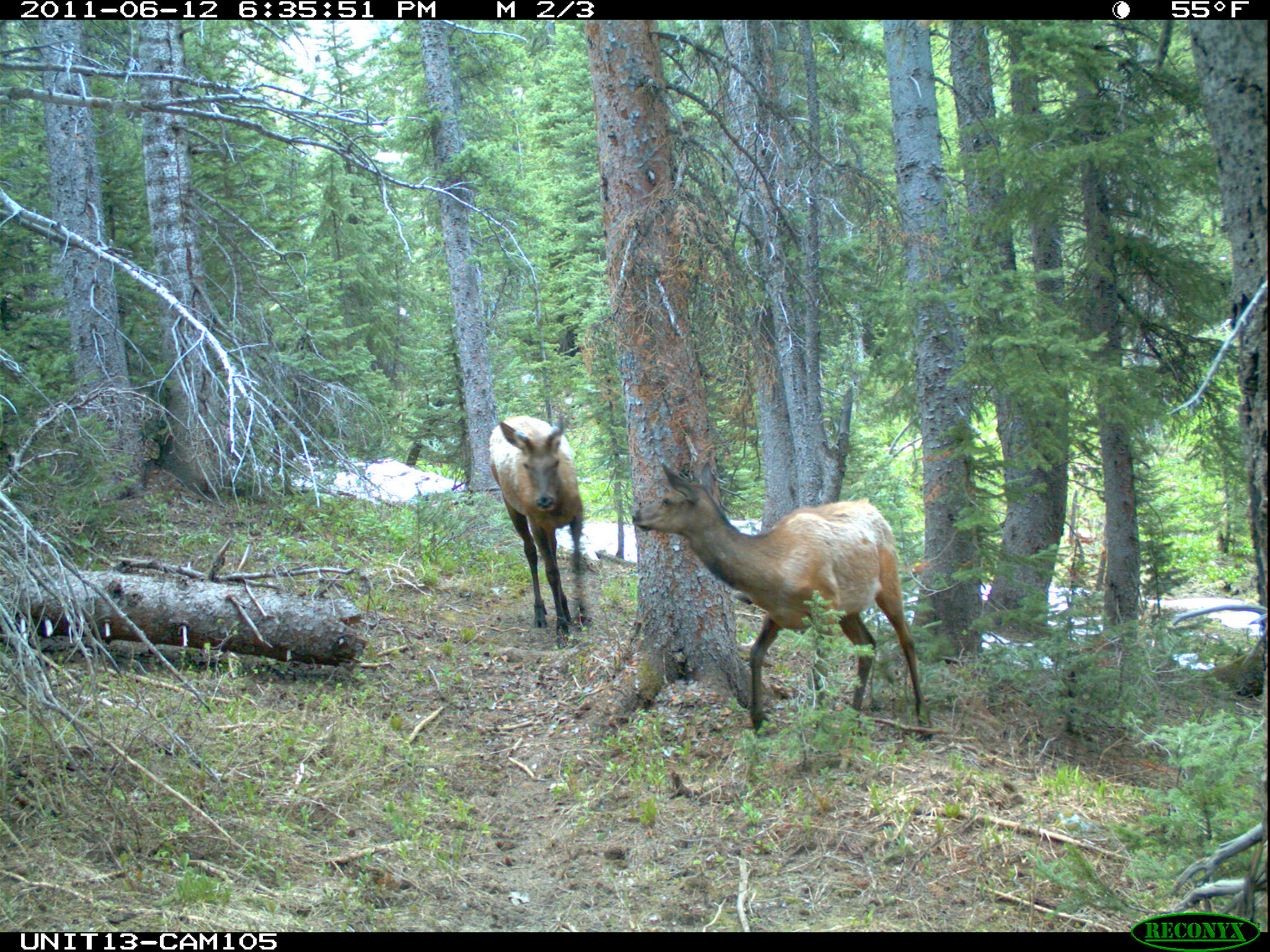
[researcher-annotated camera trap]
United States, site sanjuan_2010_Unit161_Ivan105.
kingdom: Animalia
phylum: Chordata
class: Mammalia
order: Artiodactyla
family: Cervidae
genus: Cervus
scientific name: Cervus elaphus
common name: red deer